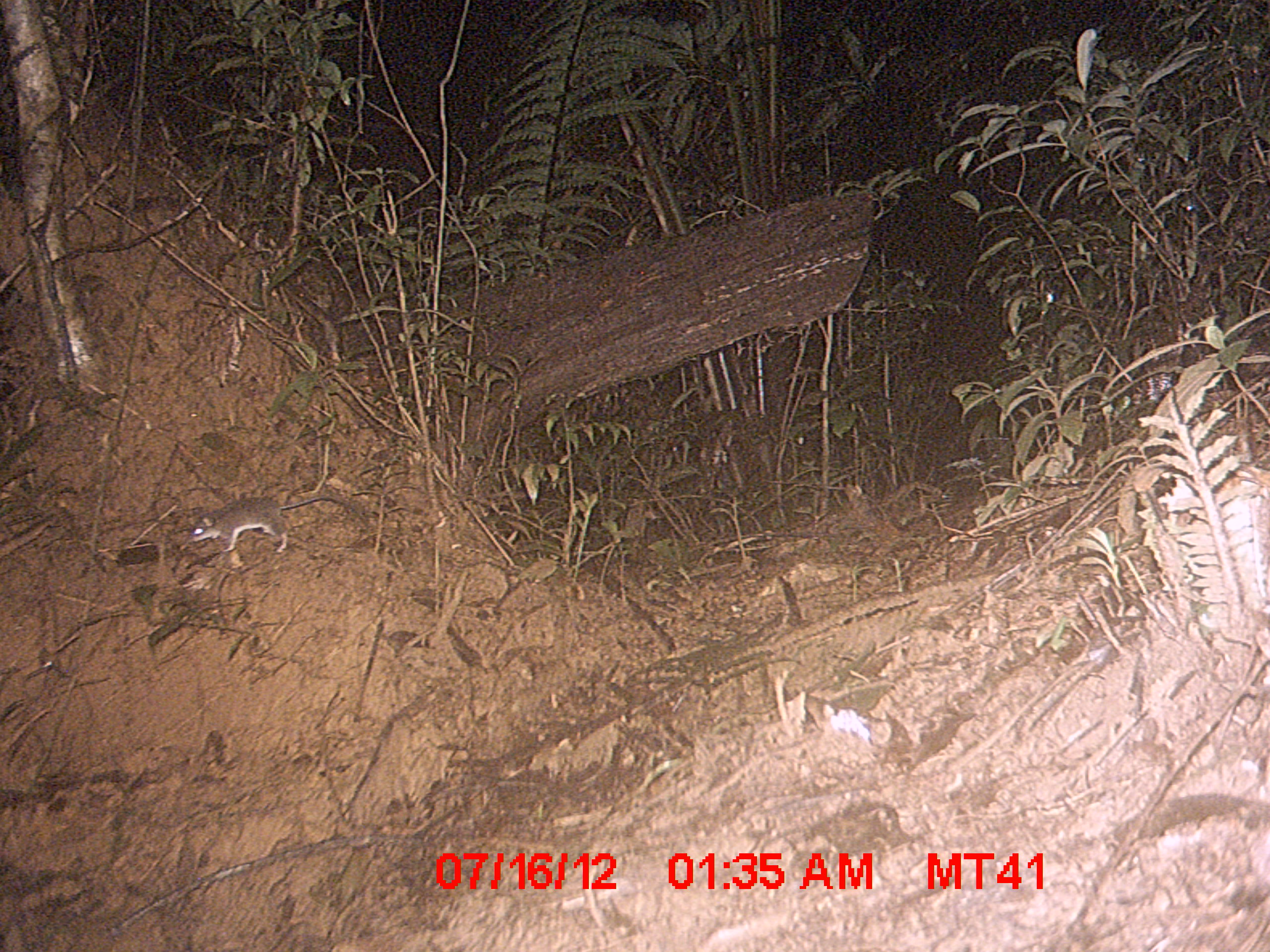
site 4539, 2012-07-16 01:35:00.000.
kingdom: Animalia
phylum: Chordata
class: Mammalia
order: Rodentia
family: Nesomyidae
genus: Nesomys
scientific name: Nesomys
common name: nesomys rodents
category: nesomys sp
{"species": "nesomys sp (nesomys rodents) (Nesomys)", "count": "1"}